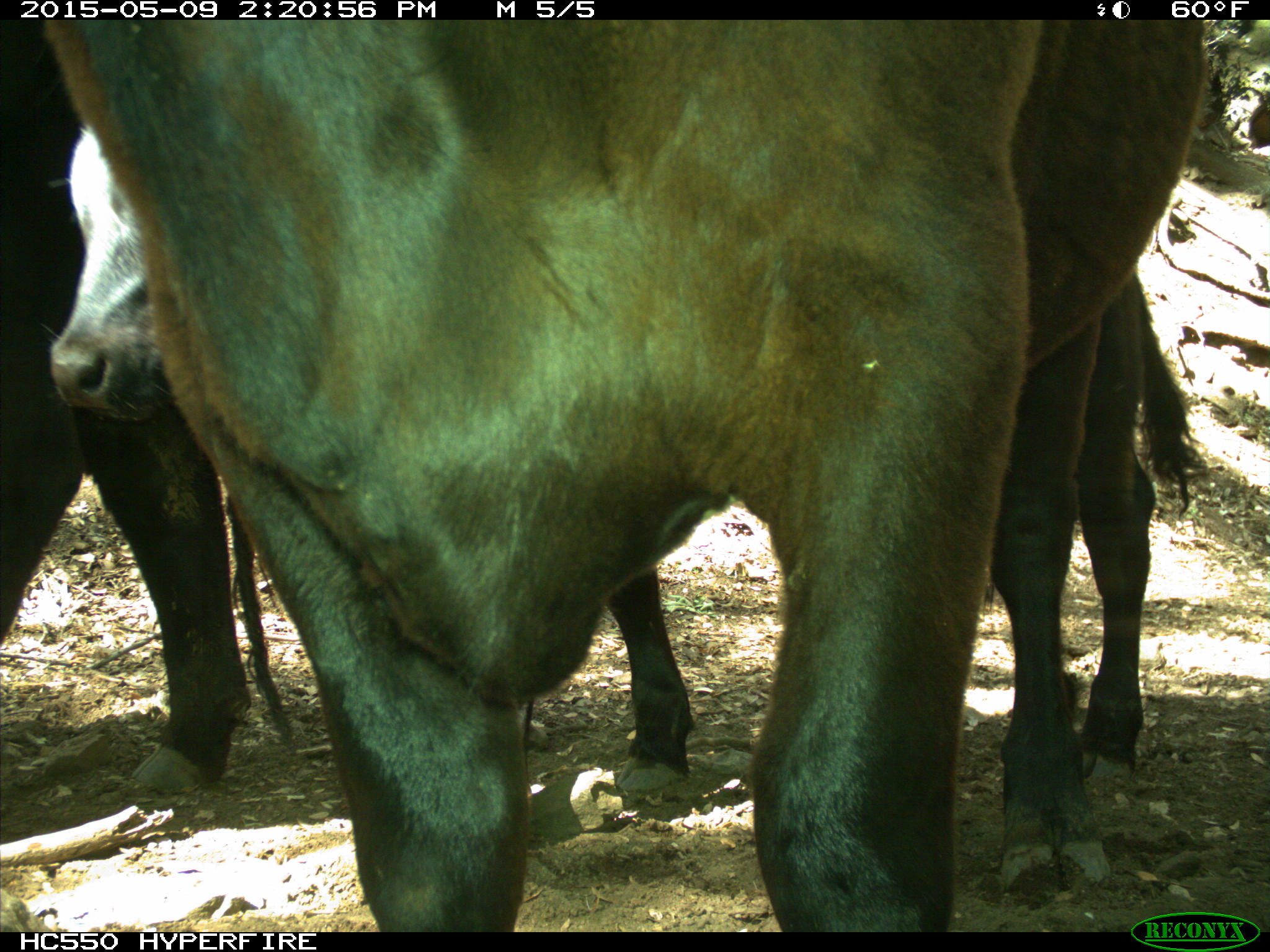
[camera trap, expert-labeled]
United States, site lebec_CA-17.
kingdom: Animalia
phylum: Chordata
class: Mammalia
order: Artiodactyla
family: Bovidae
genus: Bos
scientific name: Bos taurus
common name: domestic cow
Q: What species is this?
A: Bos taurus (domestic cow).